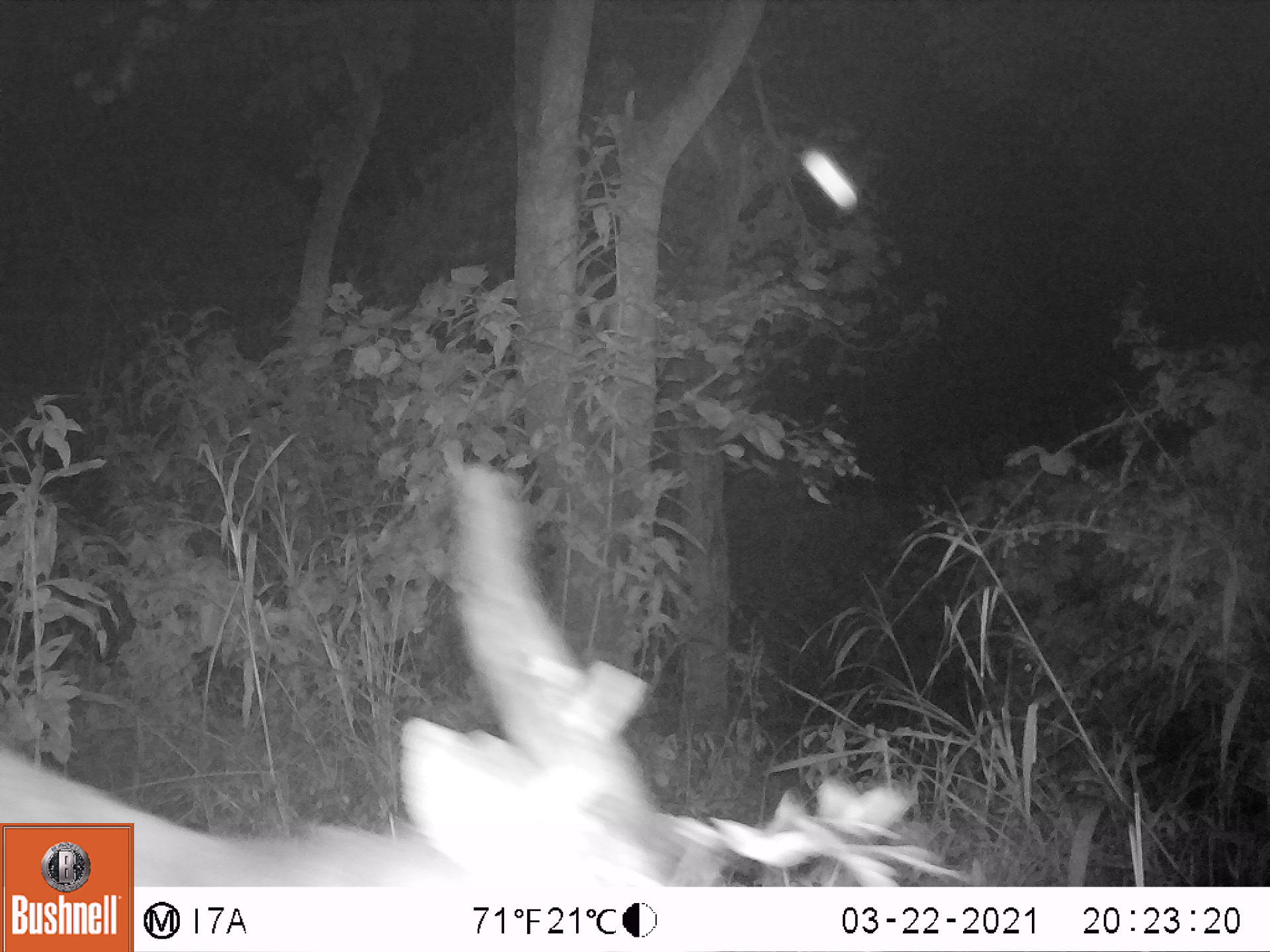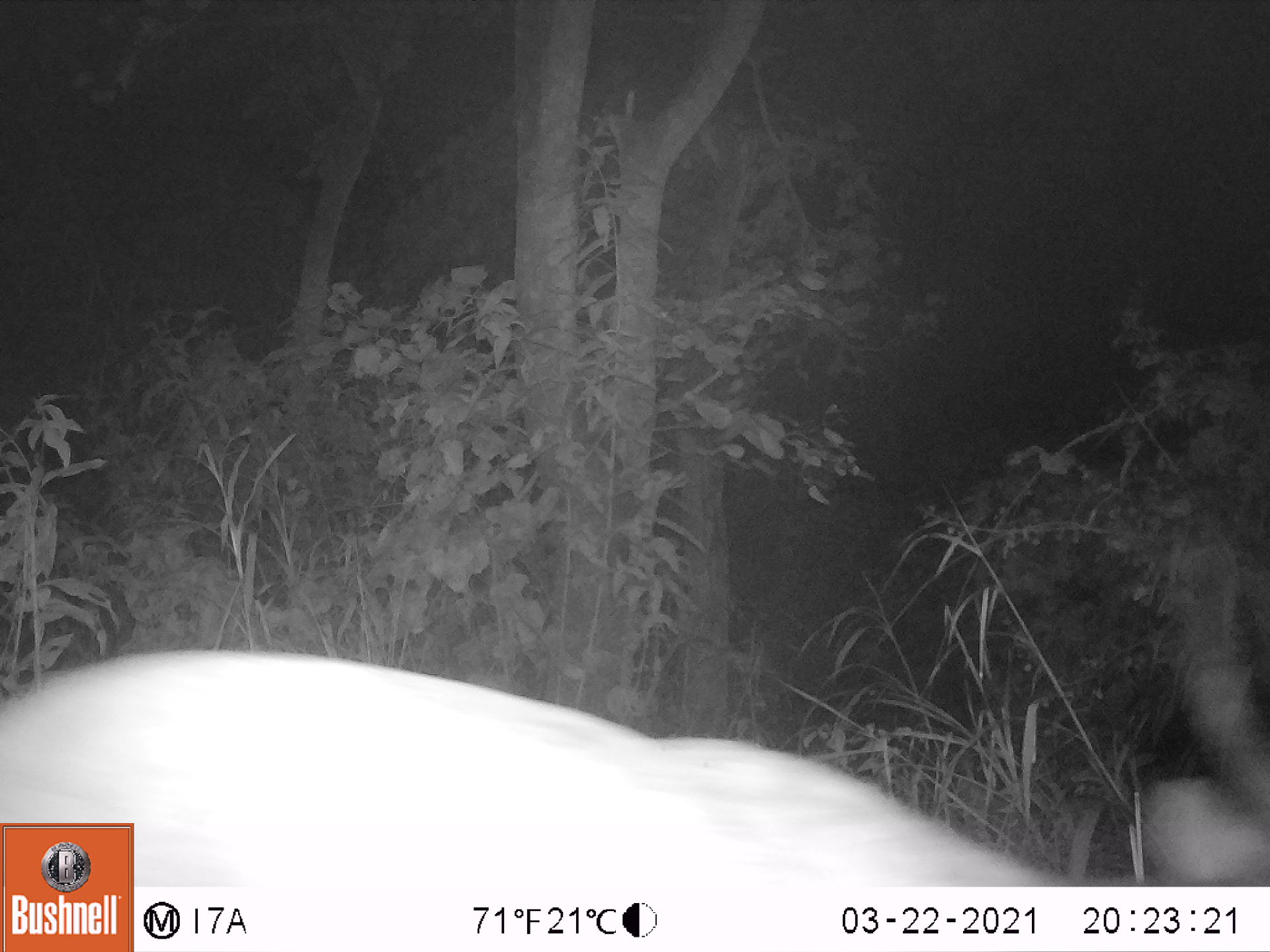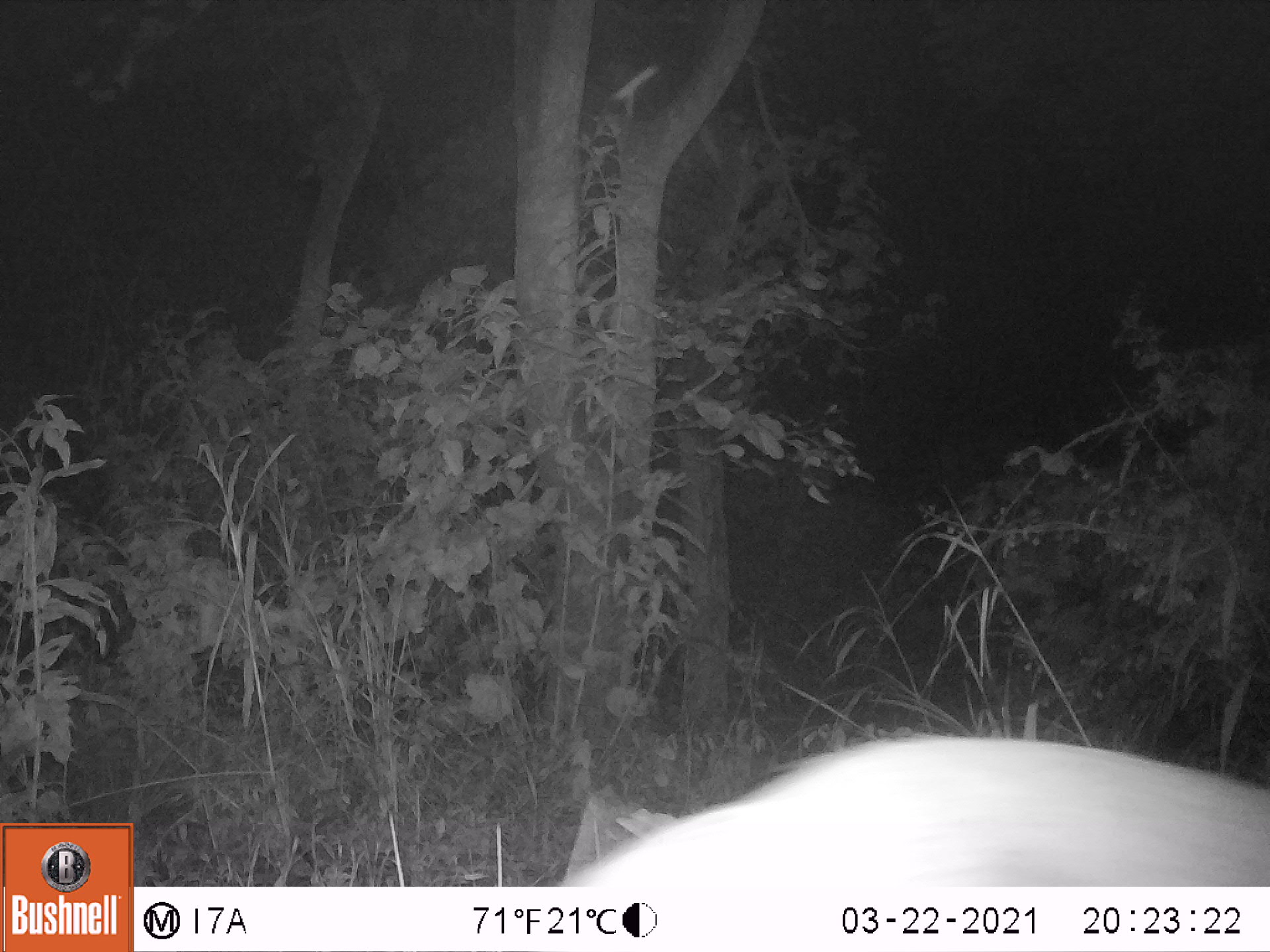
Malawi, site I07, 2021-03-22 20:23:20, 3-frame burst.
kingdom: Animalia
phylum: Chordata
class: Mammalia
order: Artiodactyla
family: Bovidae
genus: Tragelaphus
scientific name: Tragelaphus sylvaticus sylvaticus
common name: cape bushbuck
Cape bushbuck (Tragelaphus sylvaticus sylvaticus), count 1.